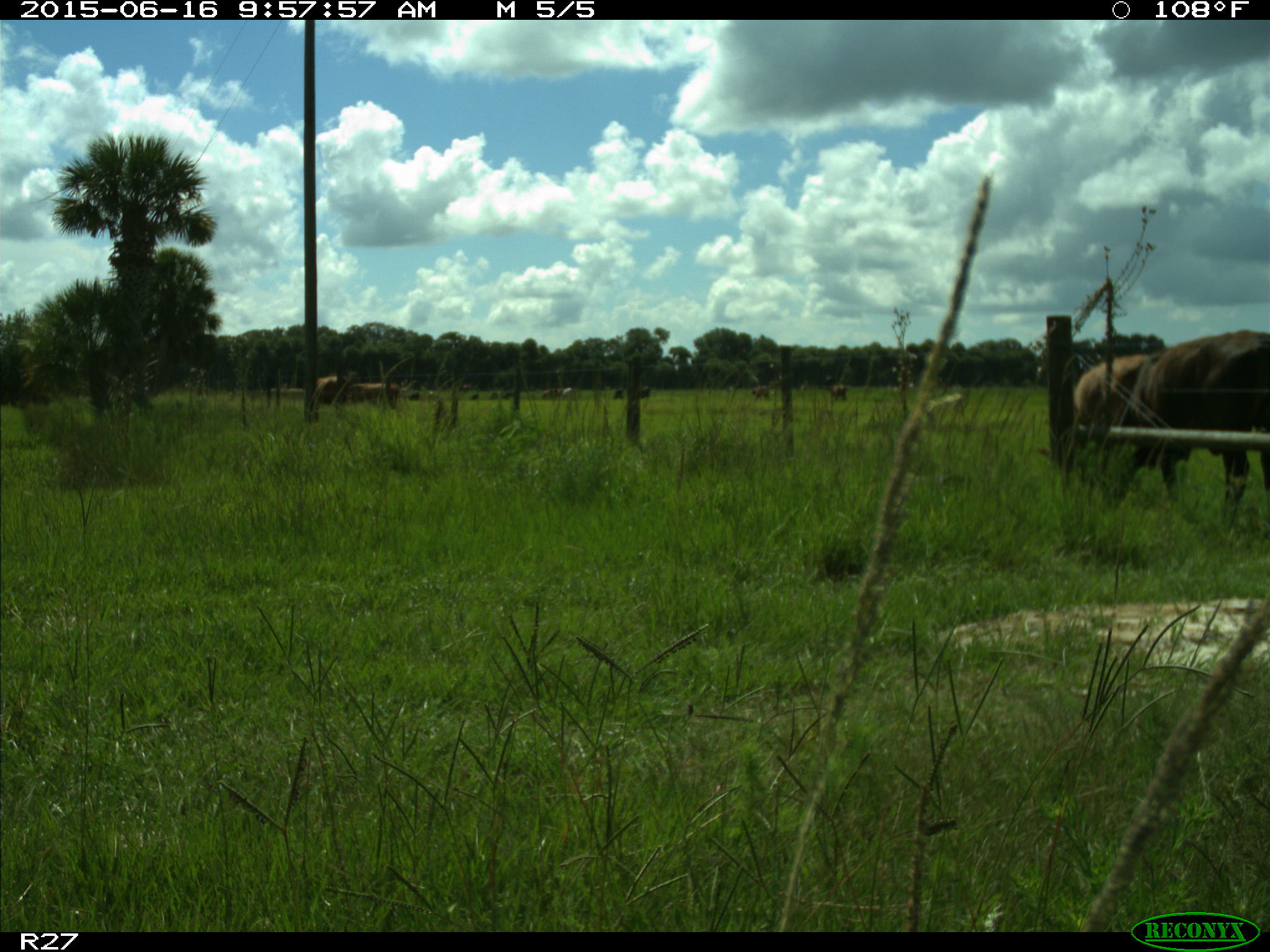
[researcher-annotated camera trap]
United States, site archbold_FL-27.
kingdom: Animalia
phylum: Chordata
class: Mammalia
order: Artiodactyla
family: Bovidae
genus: Bos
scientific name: Bos taurus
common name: domestic cow